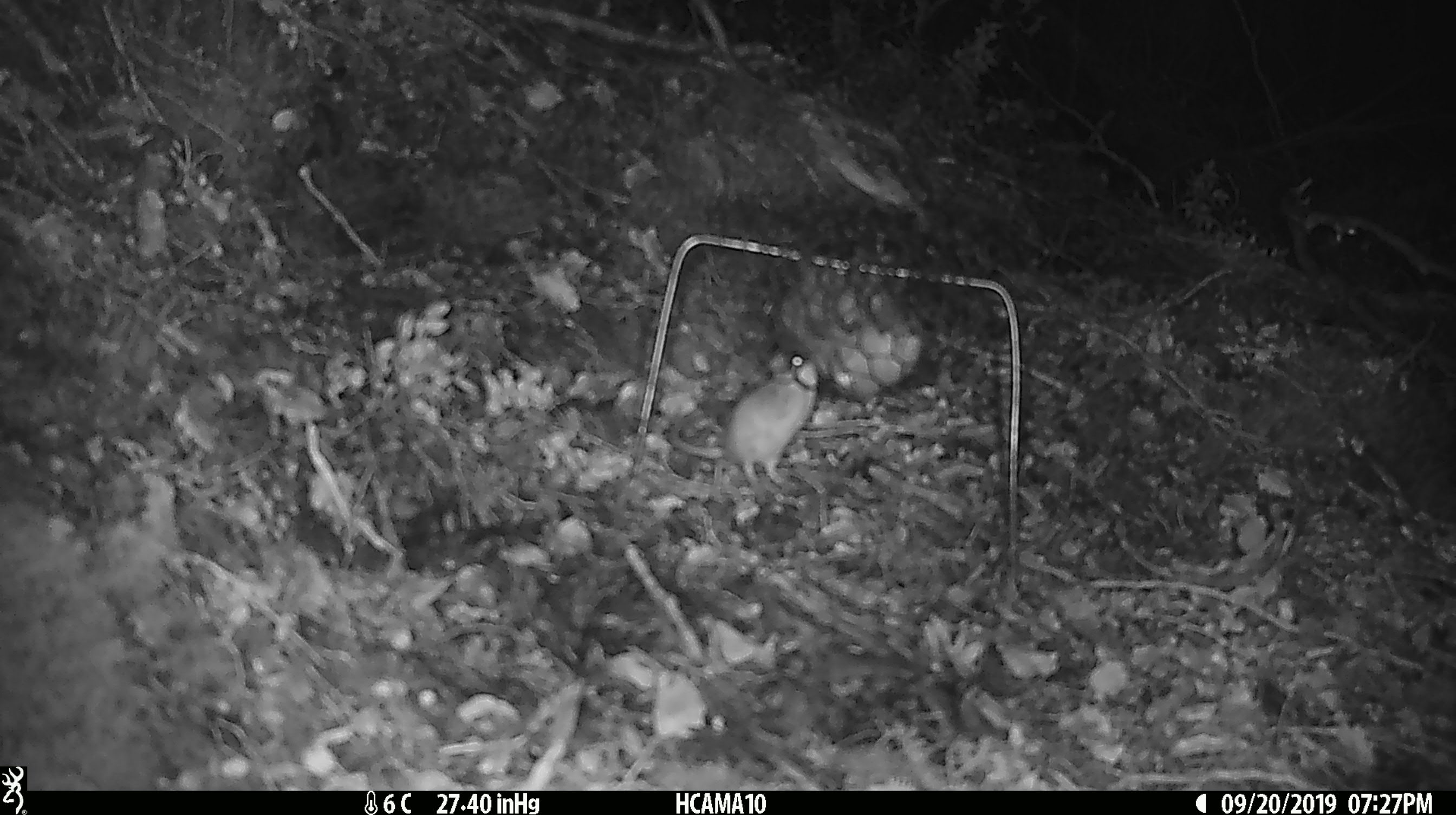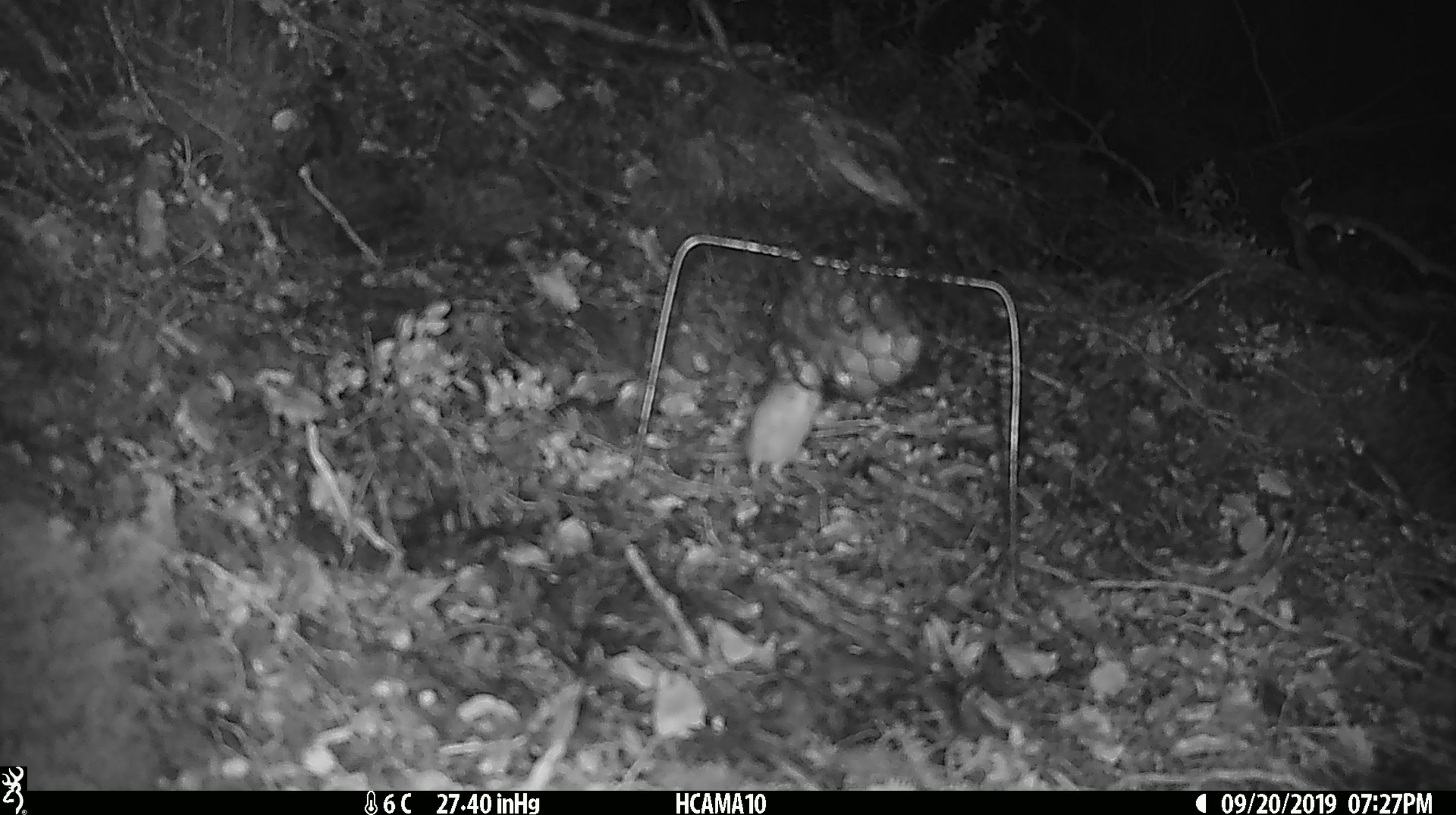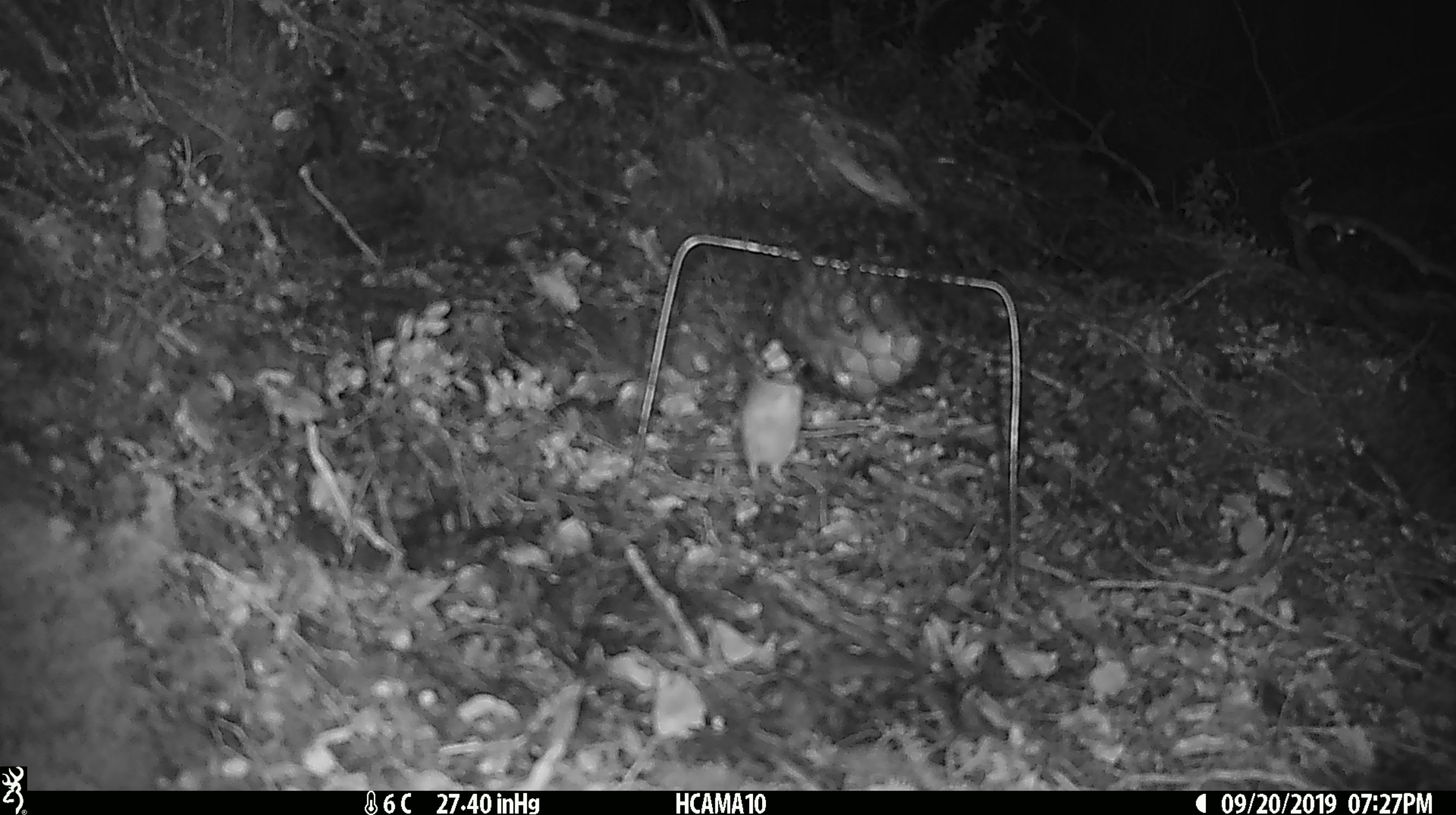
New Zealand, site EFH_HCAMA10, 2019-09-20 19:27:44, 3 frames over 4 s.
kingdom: Animalia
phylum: Chordata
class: Mammalia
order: Rodentia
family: Muridae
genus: Mus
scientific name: Mus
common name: mouse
Mouse (Mus).